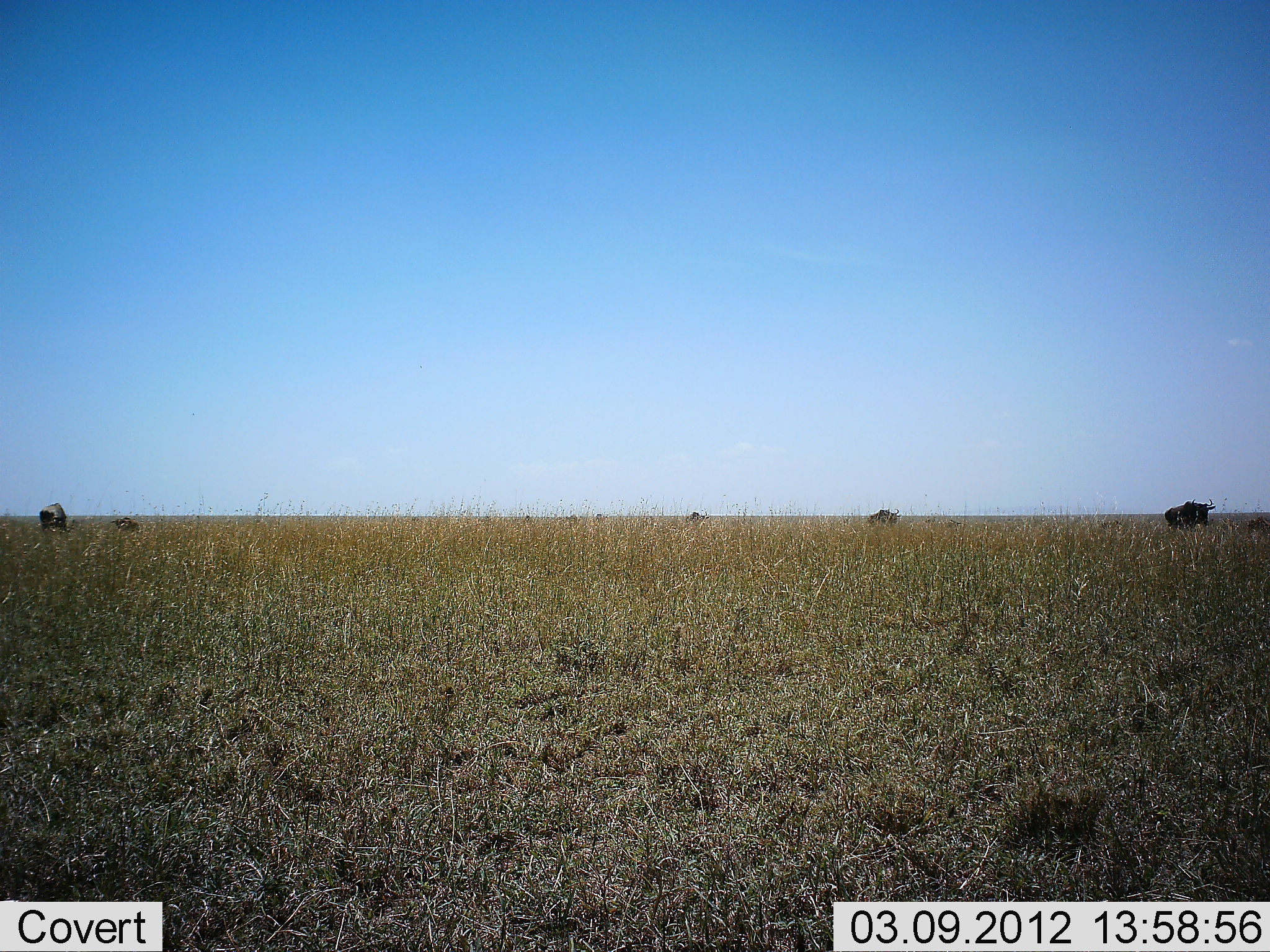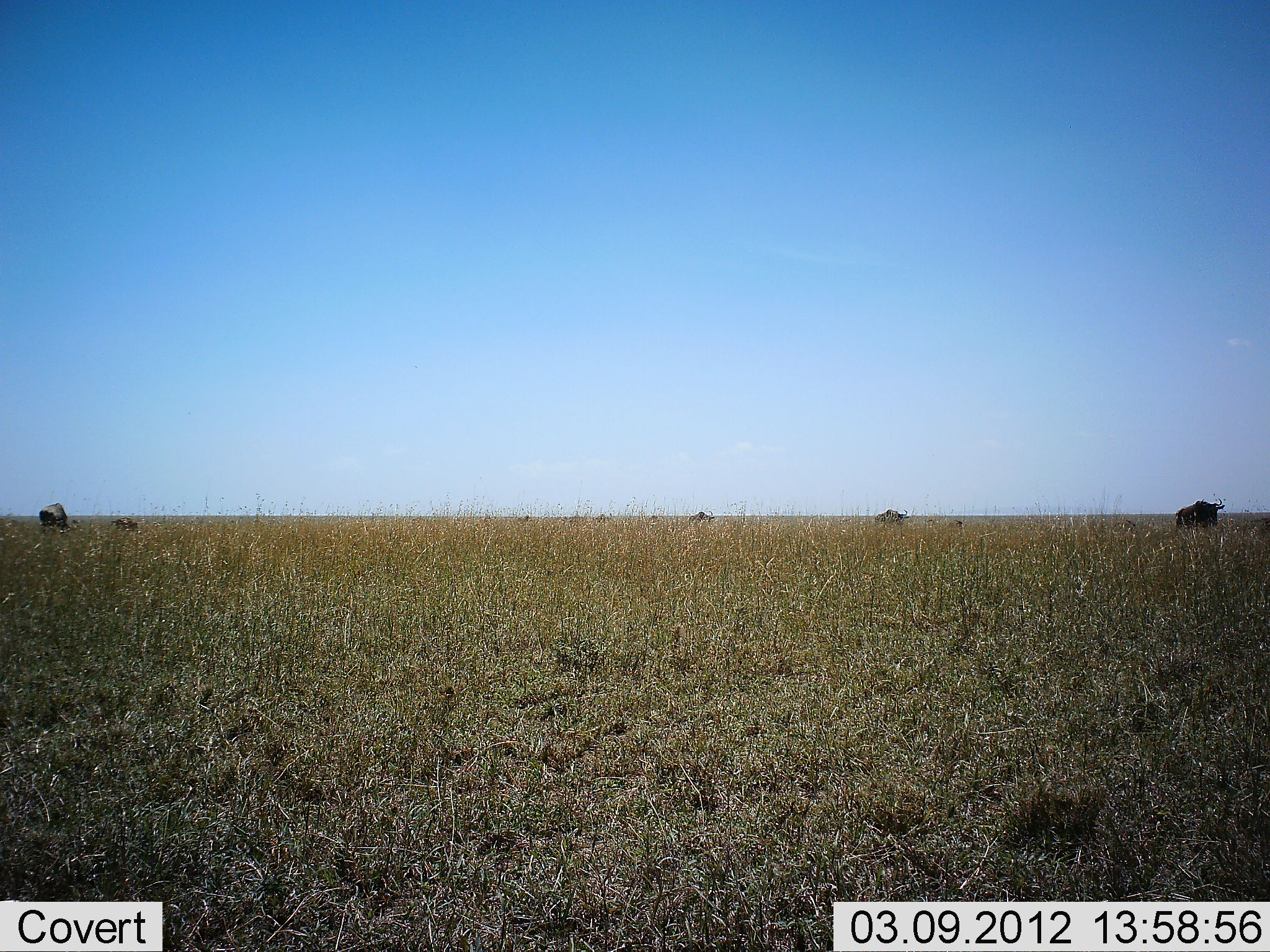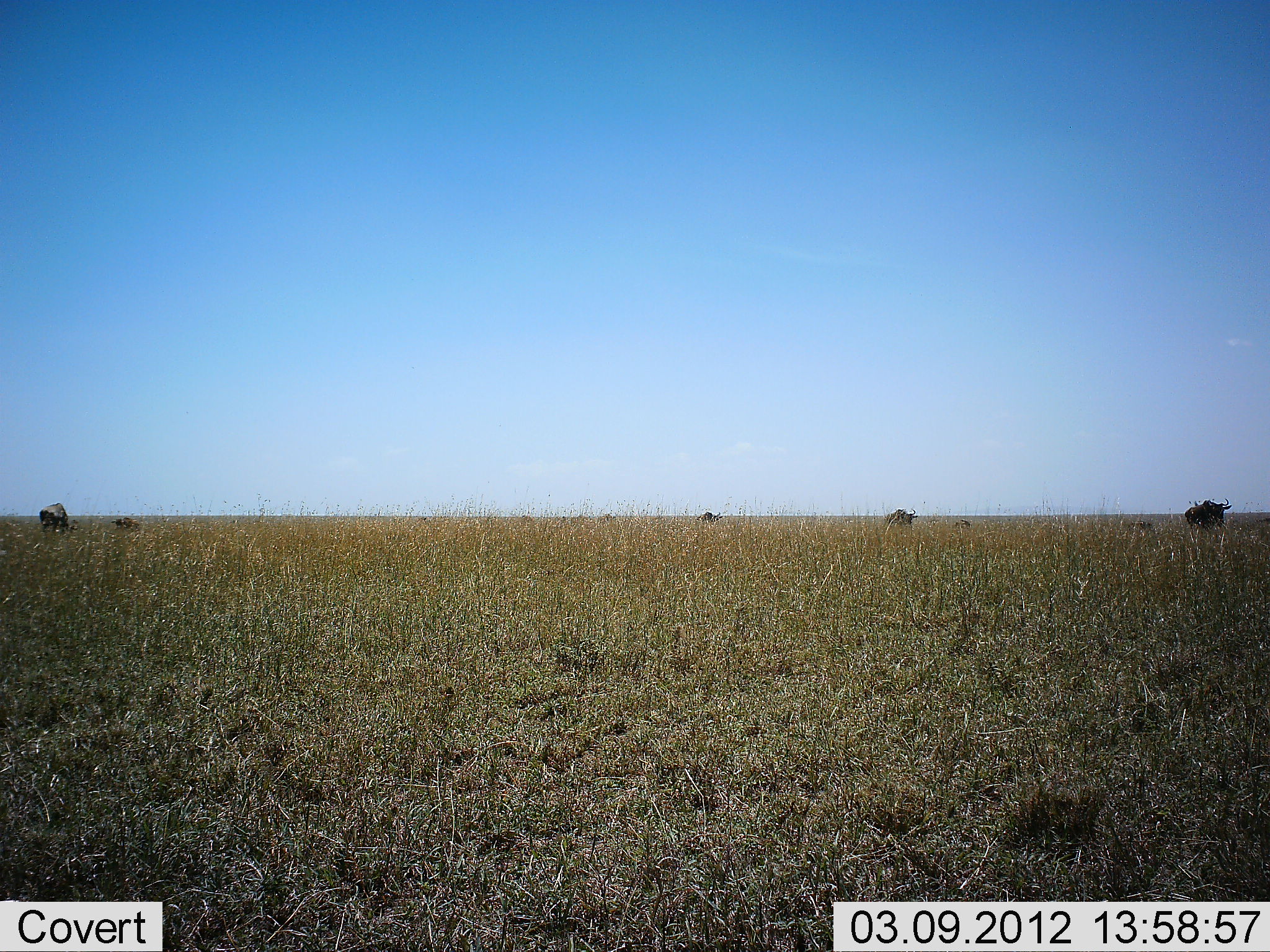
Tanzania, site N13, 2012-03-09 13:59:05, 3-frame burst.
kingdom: Animalia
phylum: Chordata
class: Mammalia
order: Artiodactyla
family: Bovidae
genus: Connochaetes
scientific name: Connochaetes taurinus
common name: blue wildebeest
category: wildebeest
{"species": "wildebeest (blue wildebeest) (Connochaetes taurinus)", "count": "7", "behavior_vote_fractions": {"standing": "0%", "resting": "0%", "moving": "94%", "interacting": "0%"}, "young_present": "19%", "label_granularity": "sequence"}